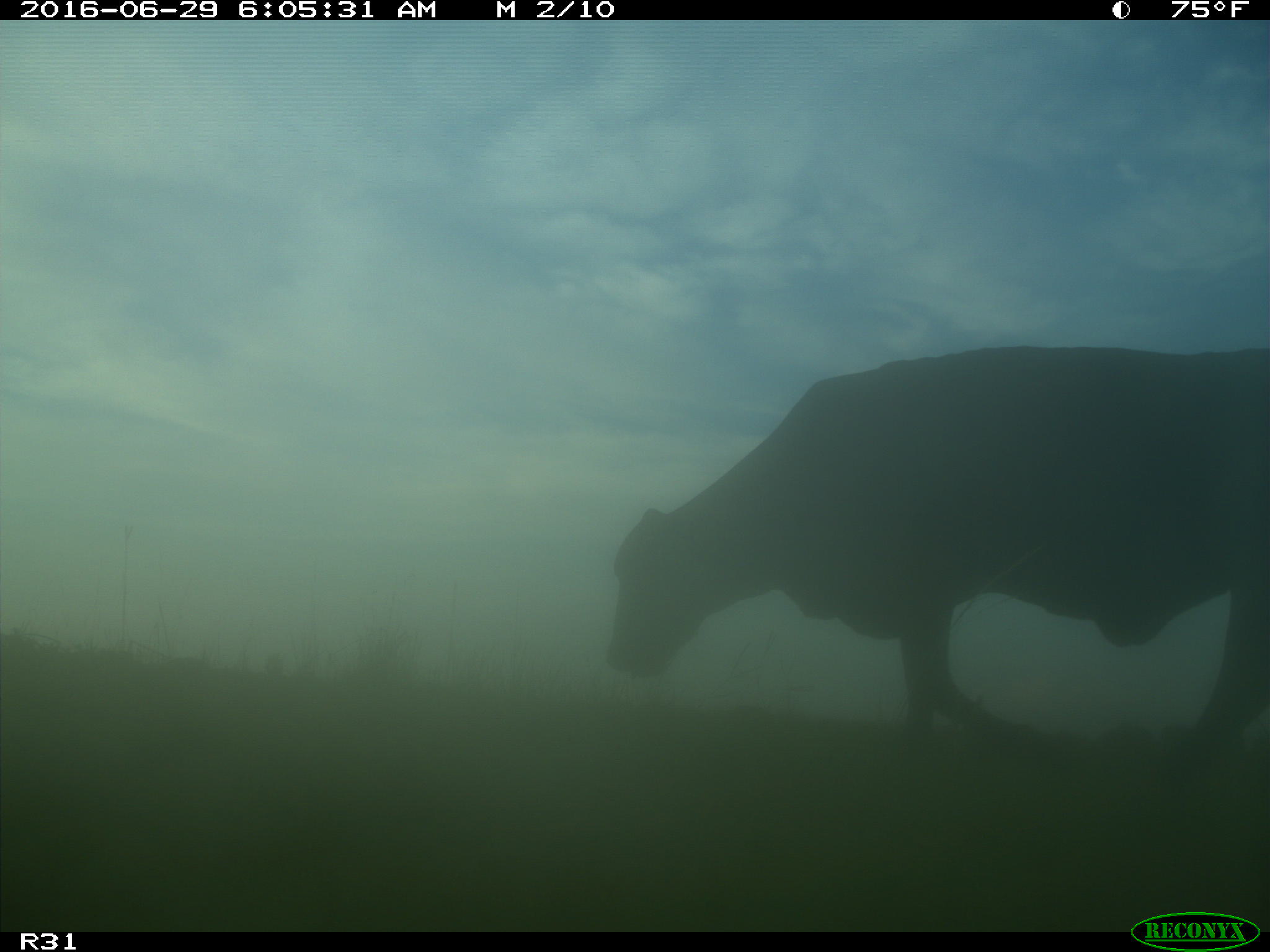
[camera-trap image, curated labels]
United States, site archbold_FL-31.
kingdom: Animalia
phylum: Chordata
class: Mammalia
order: Artiodactyla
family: Bovidae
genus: Bos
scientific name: Bos taurus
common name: domestic cow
Bos taurus (domestic cow).